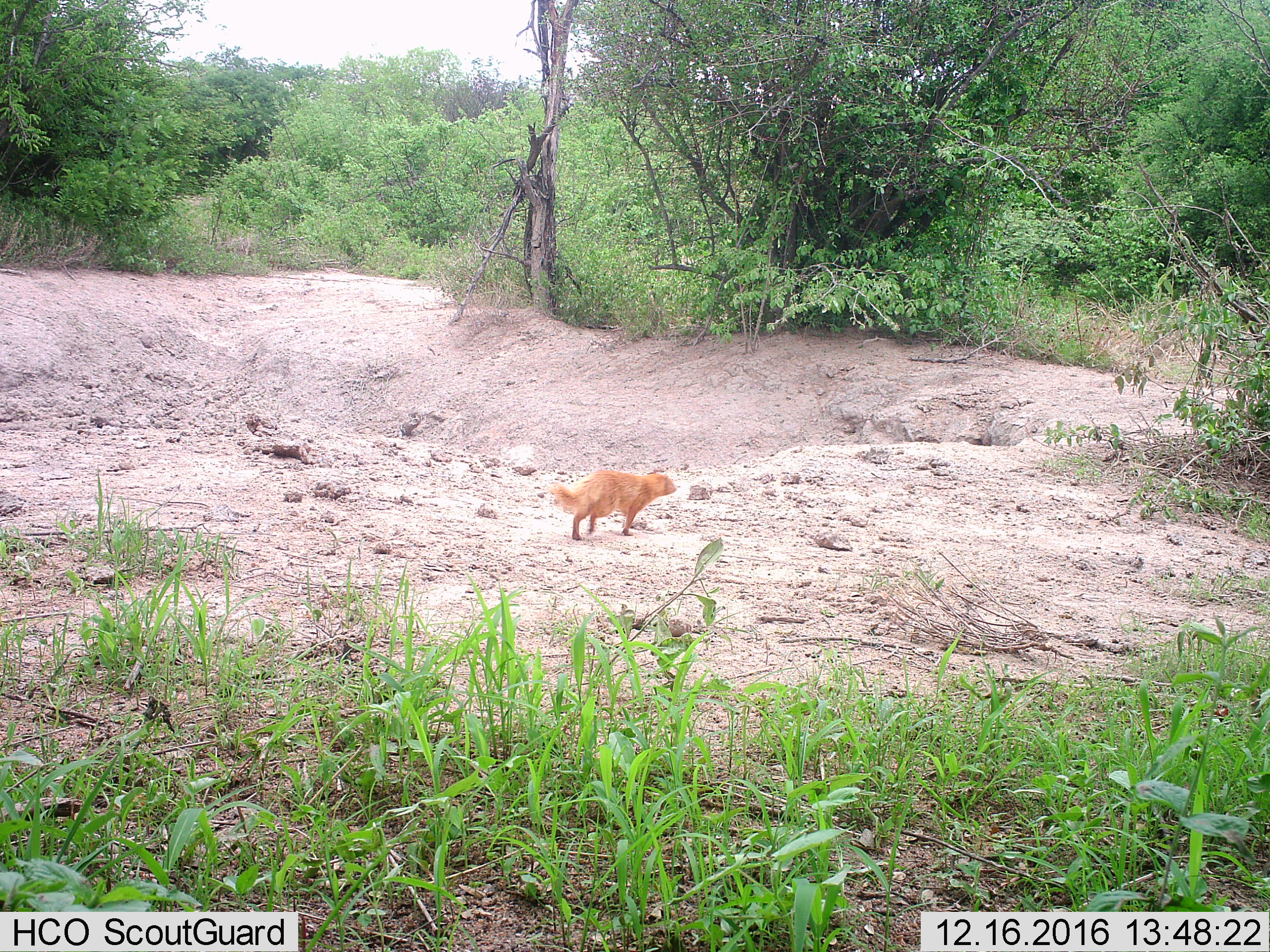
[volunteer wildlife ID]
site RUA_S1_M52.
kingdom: Animalia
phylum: Chordata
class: Mammalia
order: Carnivora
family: Herpestidae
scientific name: Herpestidae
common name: mongoose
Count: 1.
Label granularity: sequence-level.